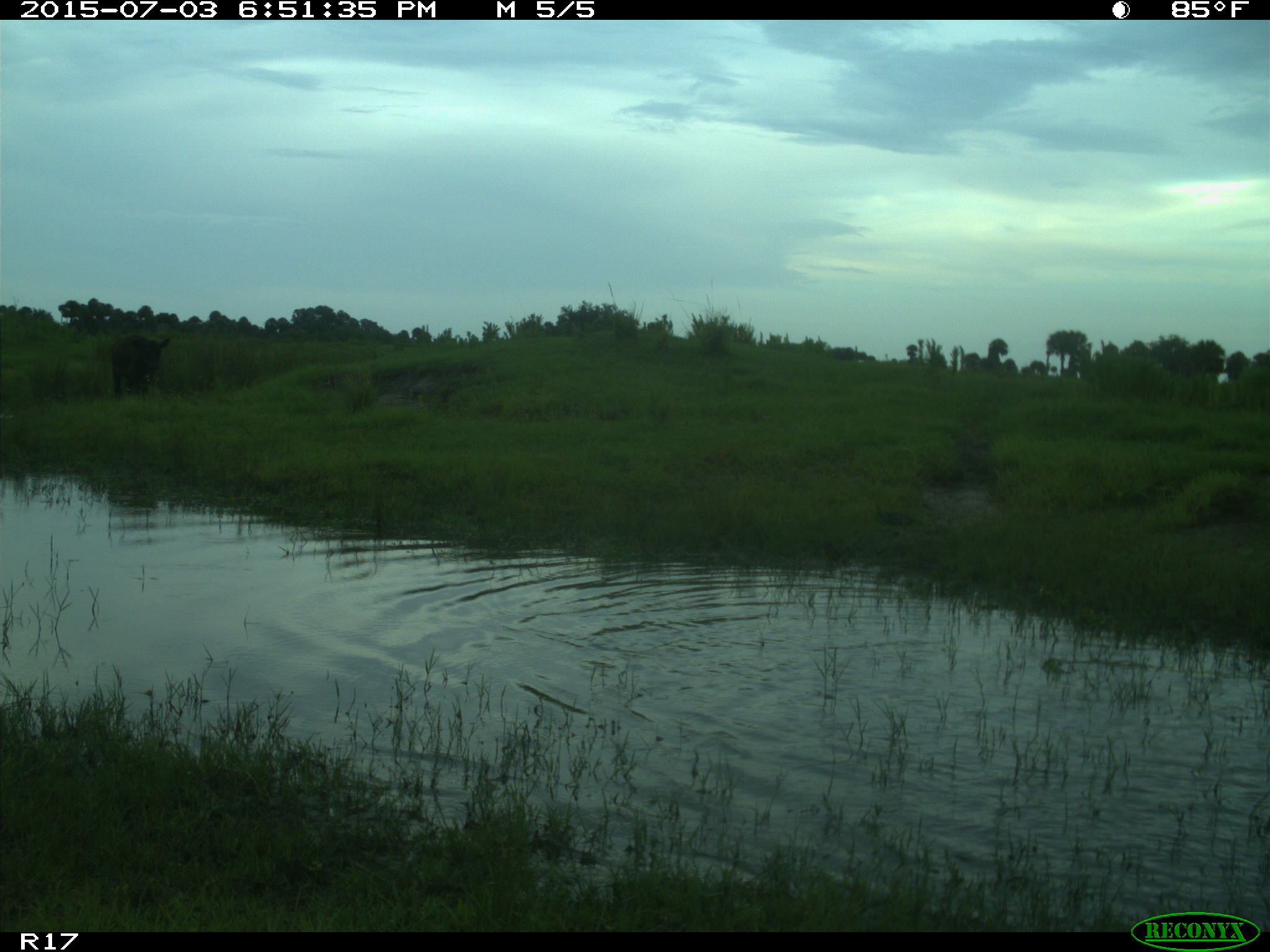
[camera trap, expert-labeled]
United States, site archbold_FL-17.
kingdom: Animalia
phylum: Chordata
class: Mammalia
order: Artiodactyla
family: Bovidae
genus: Bos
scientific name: Bos taurus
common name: domestic cow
Bos taurus (domestic cow).